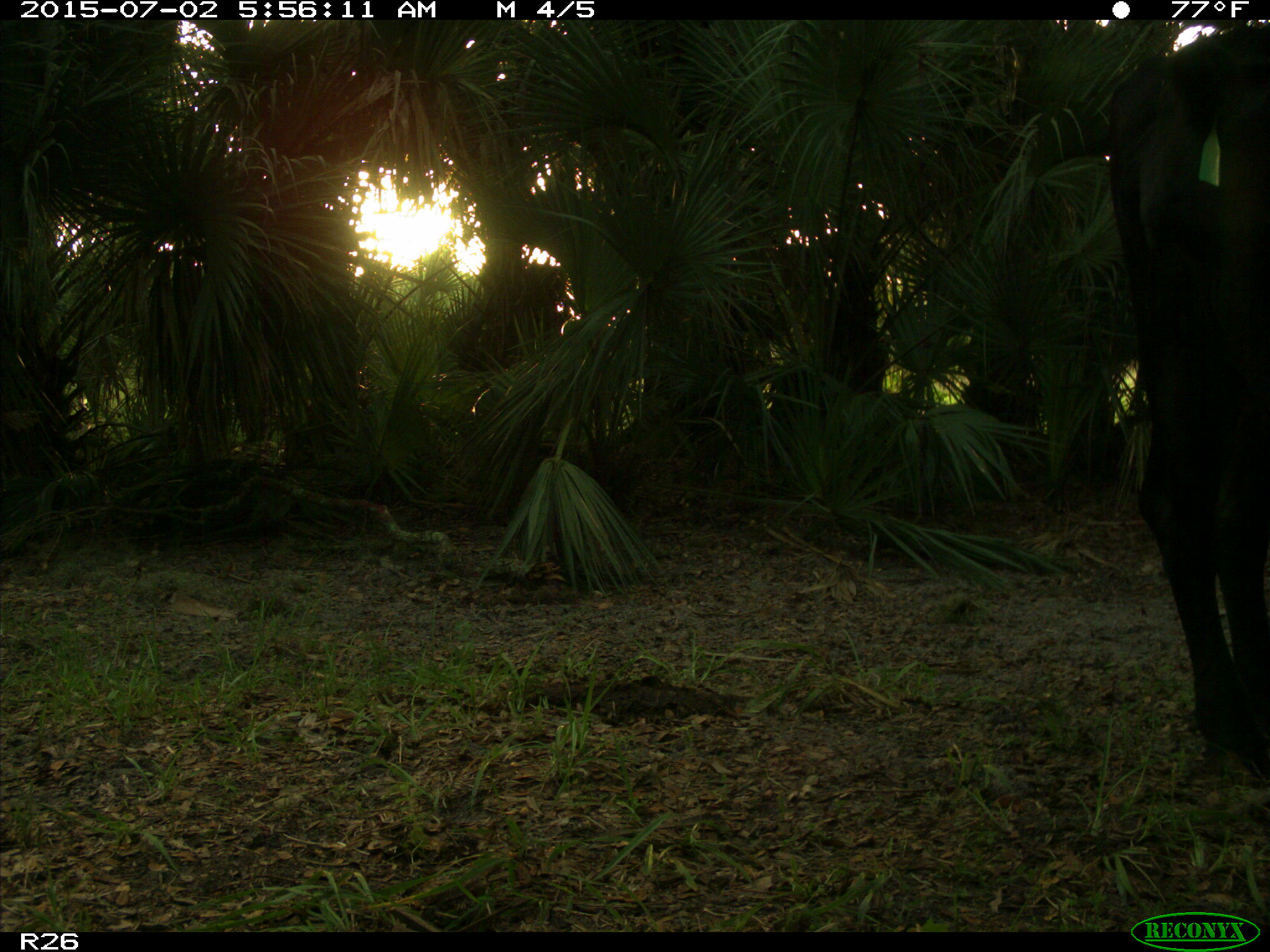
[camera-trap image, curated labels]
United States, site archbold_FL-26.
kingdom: Animalia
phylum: Chordata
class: Mammalia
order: Artiodactyla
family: Bovidae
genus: Bos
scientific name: Bos taurus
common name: domestic cow